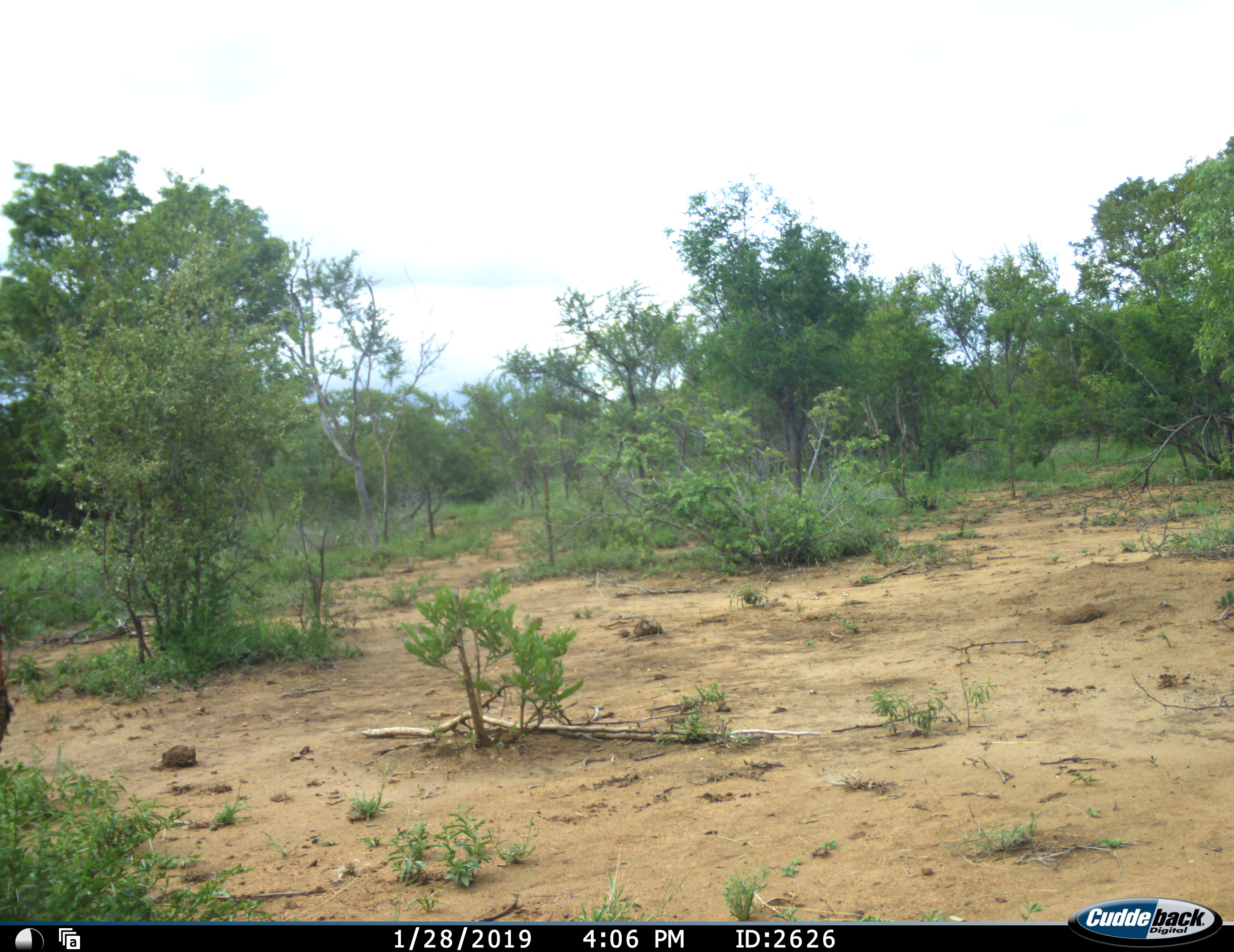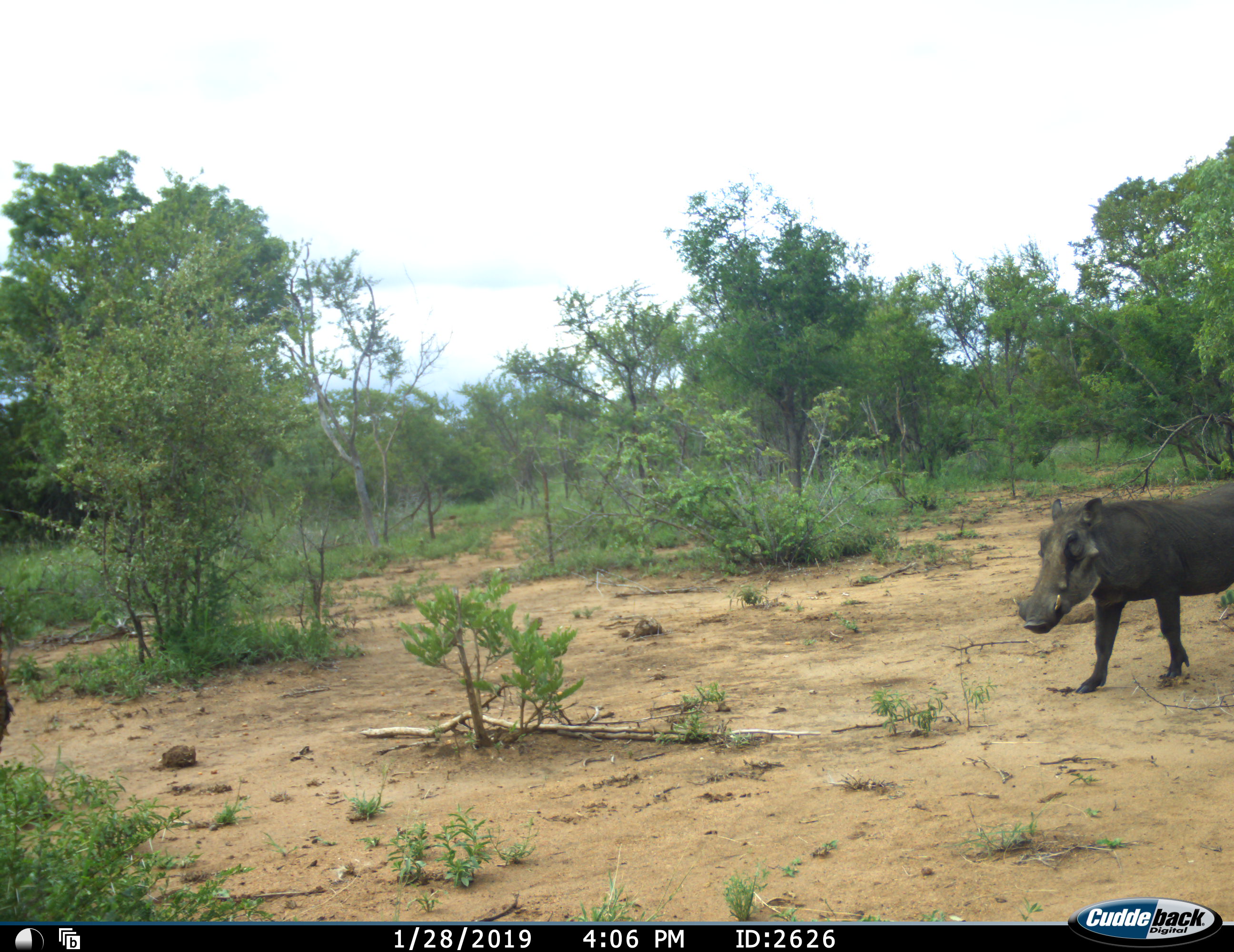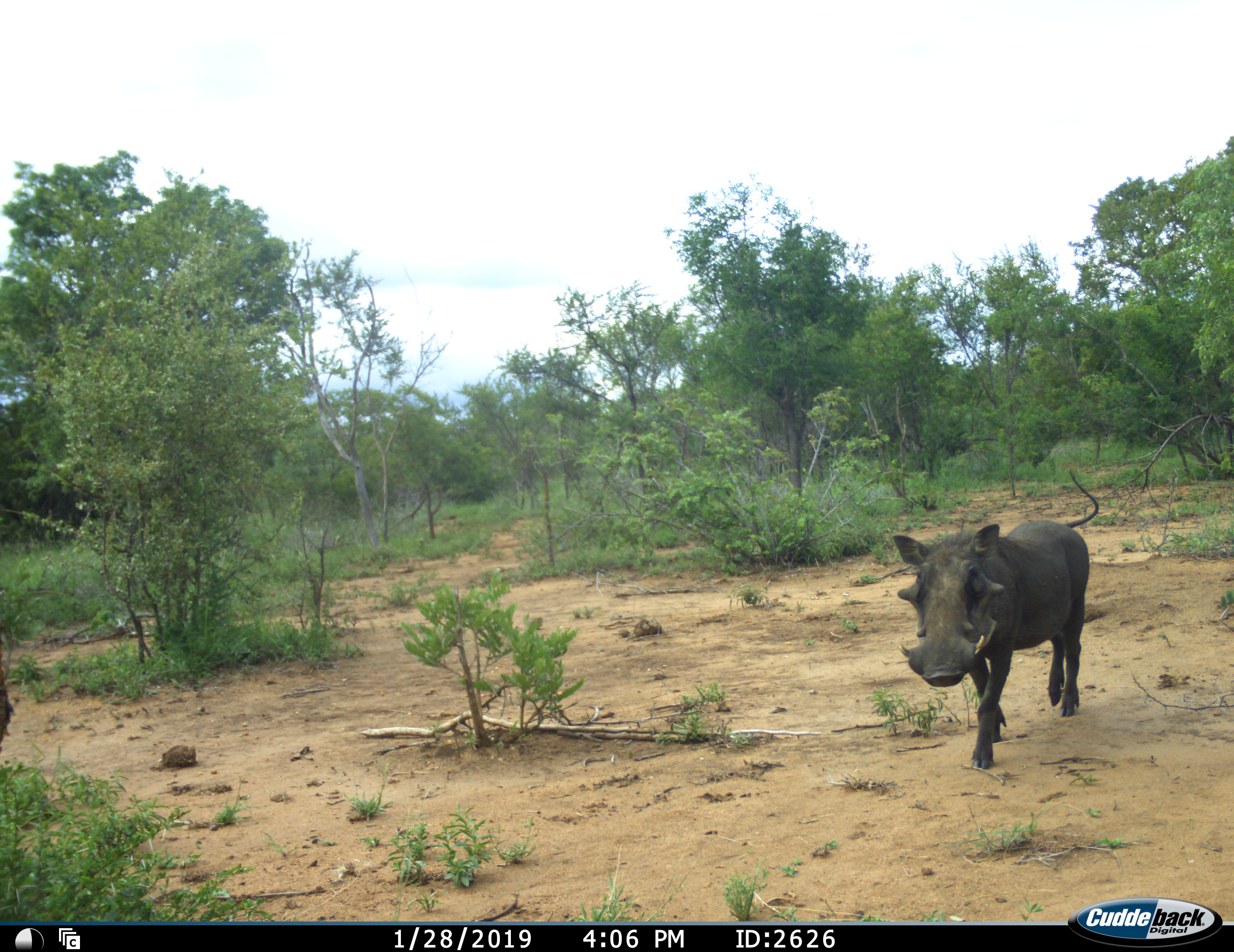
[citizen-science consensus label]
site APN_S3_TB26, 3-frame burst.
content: unidentified animal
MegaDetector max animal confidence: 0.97